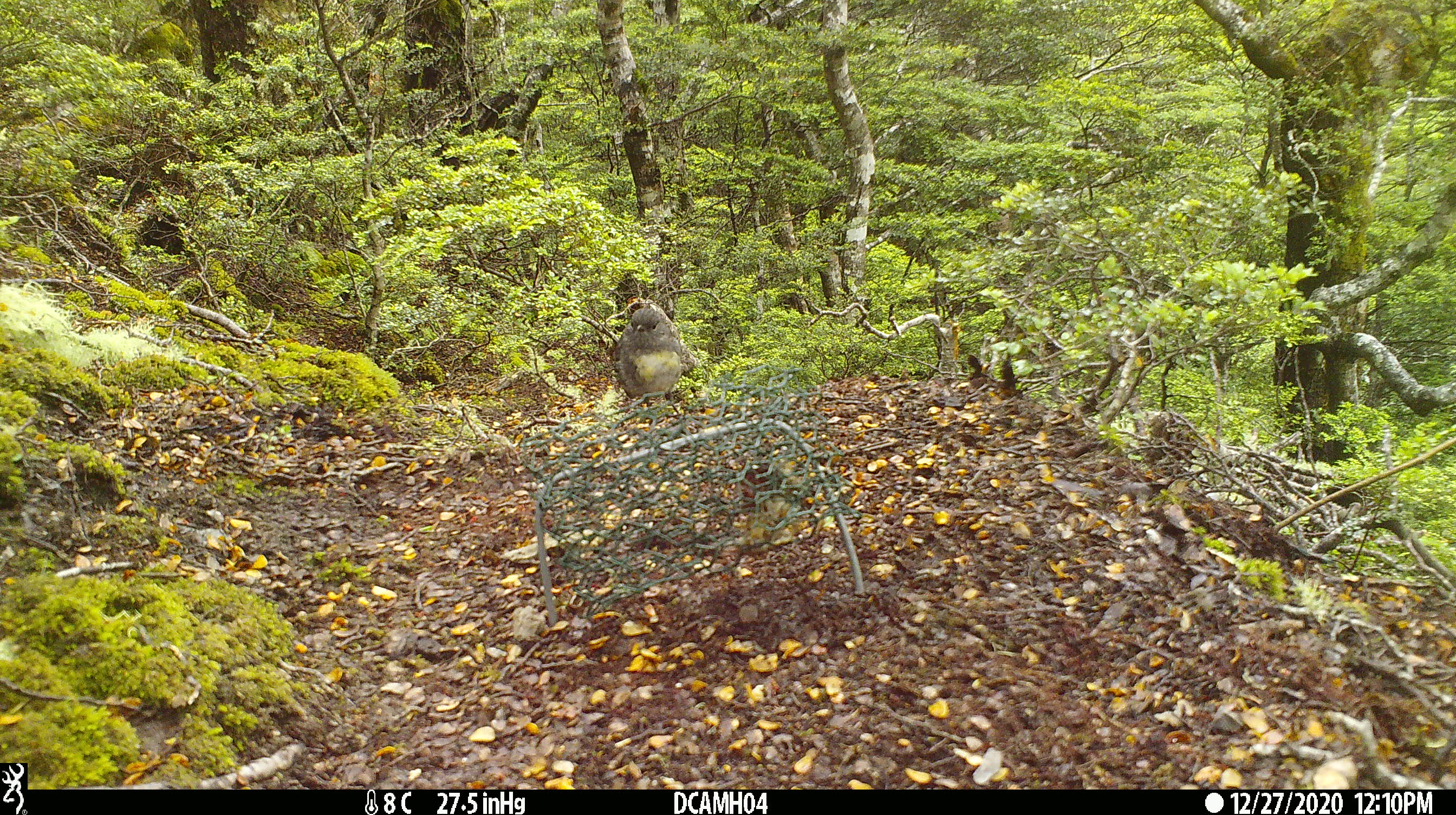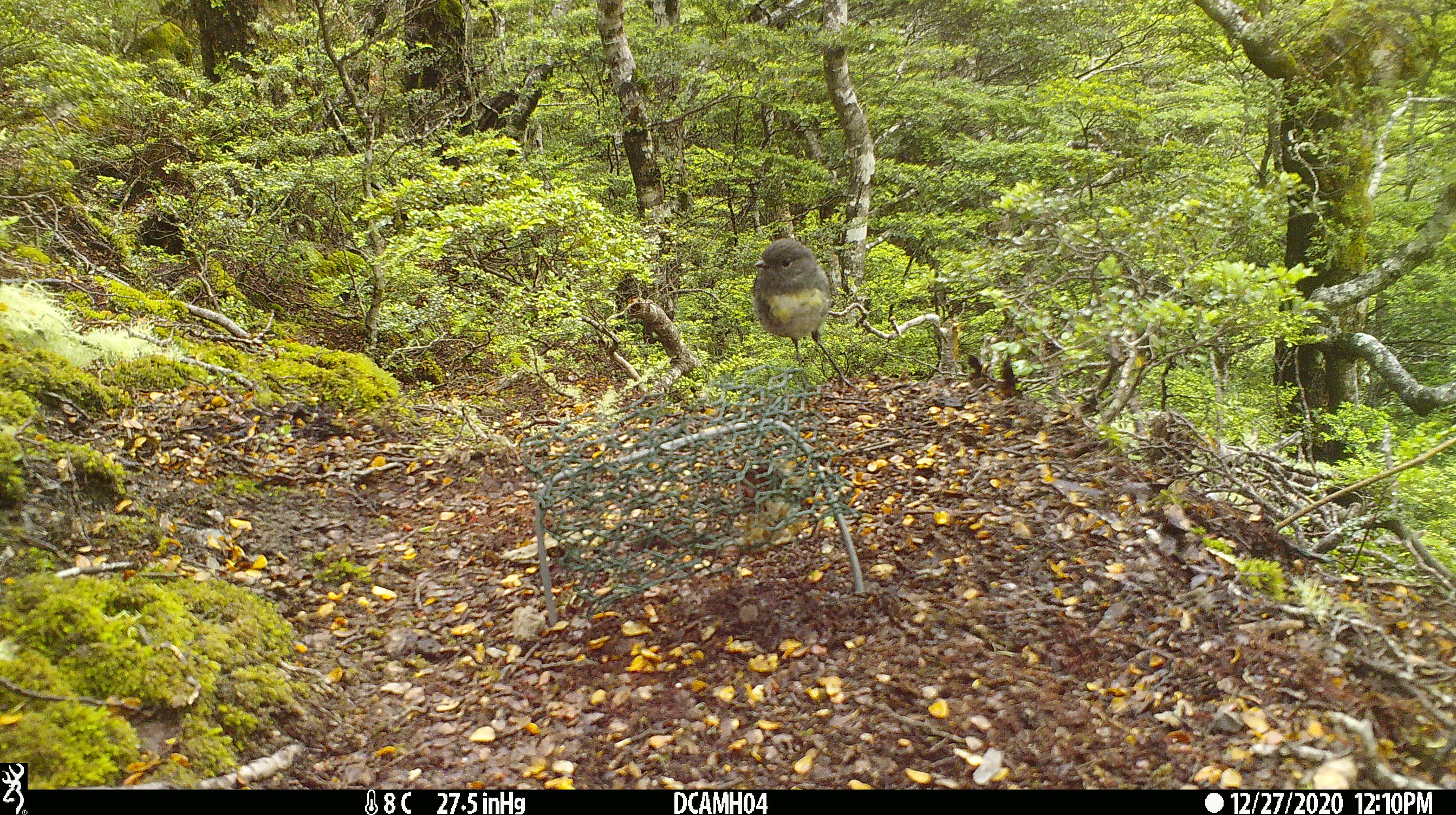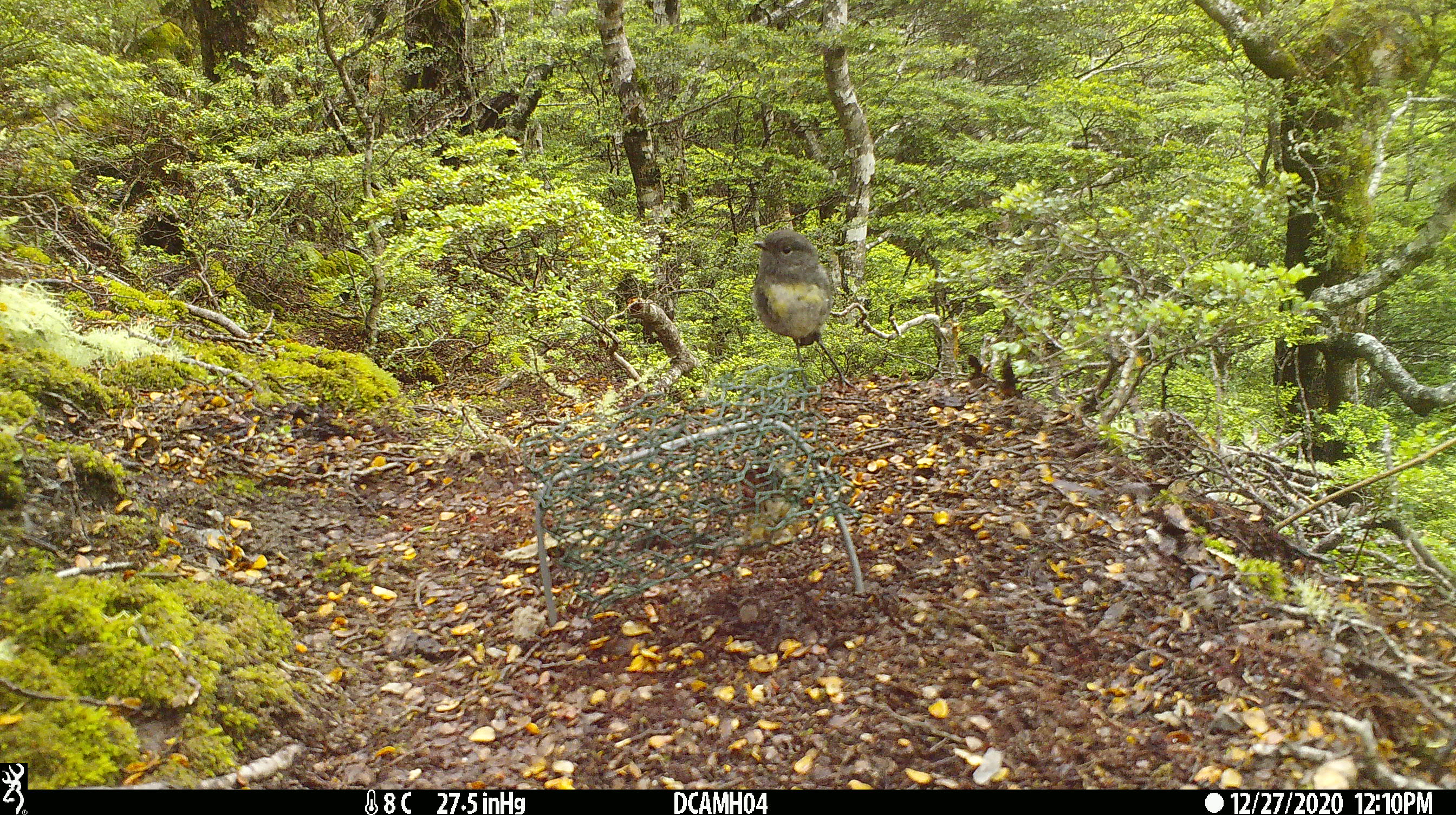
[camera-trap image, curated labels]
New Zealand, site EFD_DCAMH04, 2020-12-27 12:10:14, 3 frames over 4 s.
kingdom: Animalia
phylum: Chordata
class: Aves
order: Passeriformes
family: Petroicidae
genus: Petroica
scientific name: Petroica australis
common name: new zealand robin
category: robin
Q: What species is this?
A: Robin (new zealand robin) (Petroica australis).